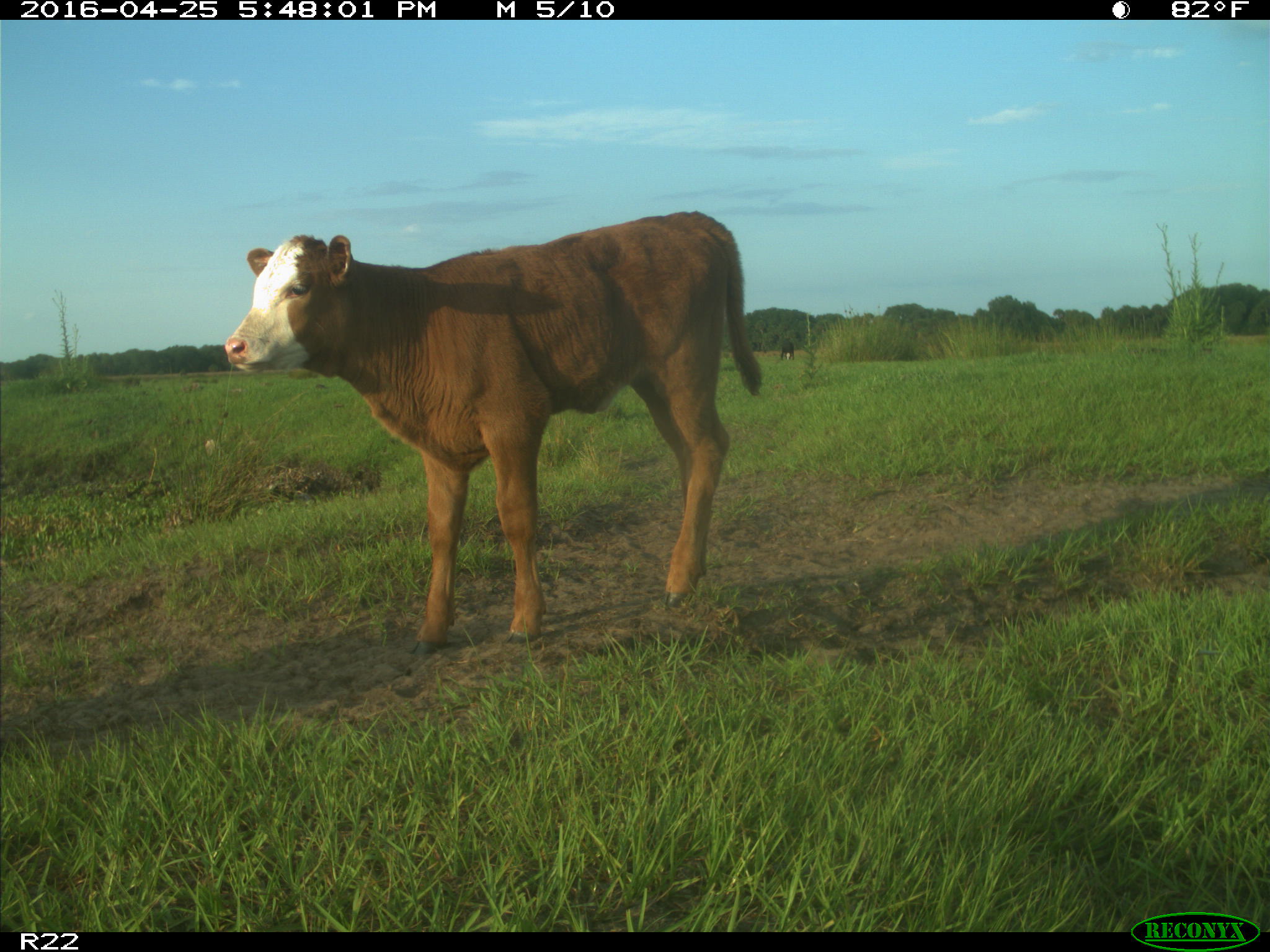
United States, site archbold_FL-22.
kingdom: Animalia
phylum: Chordata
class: Mammalia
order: Artiodactyla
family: Bovidae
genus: Bos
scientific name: Bos taurus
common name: domestic cow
Bos taurus (domestic cow).